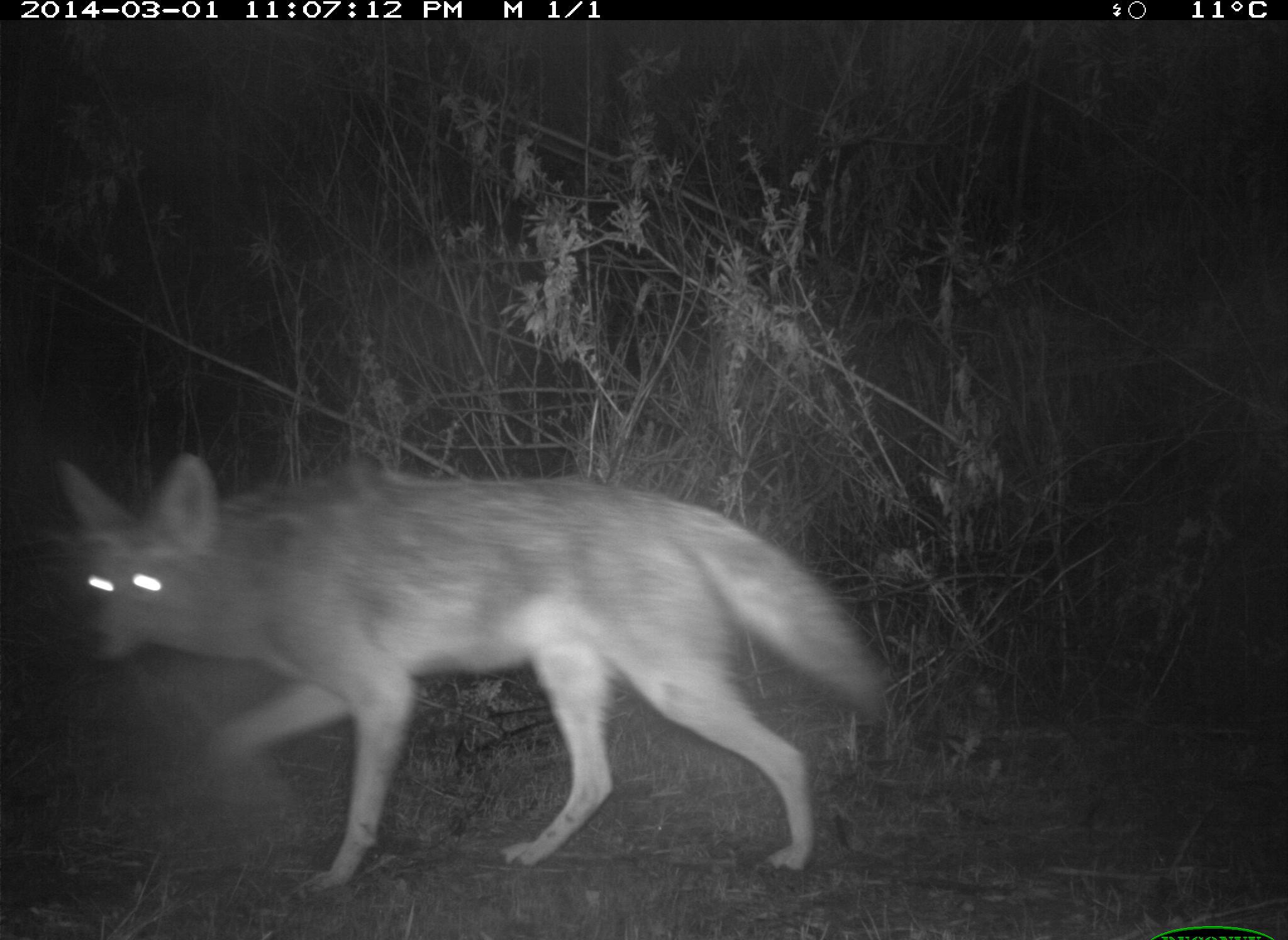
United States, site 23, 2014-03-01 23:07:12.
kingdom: Animalia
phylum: Chordata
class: Mammalia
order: Carnivora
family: Canidae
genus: Canis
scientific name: Canis latrans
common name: coyote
Coyote (Canis latrans).